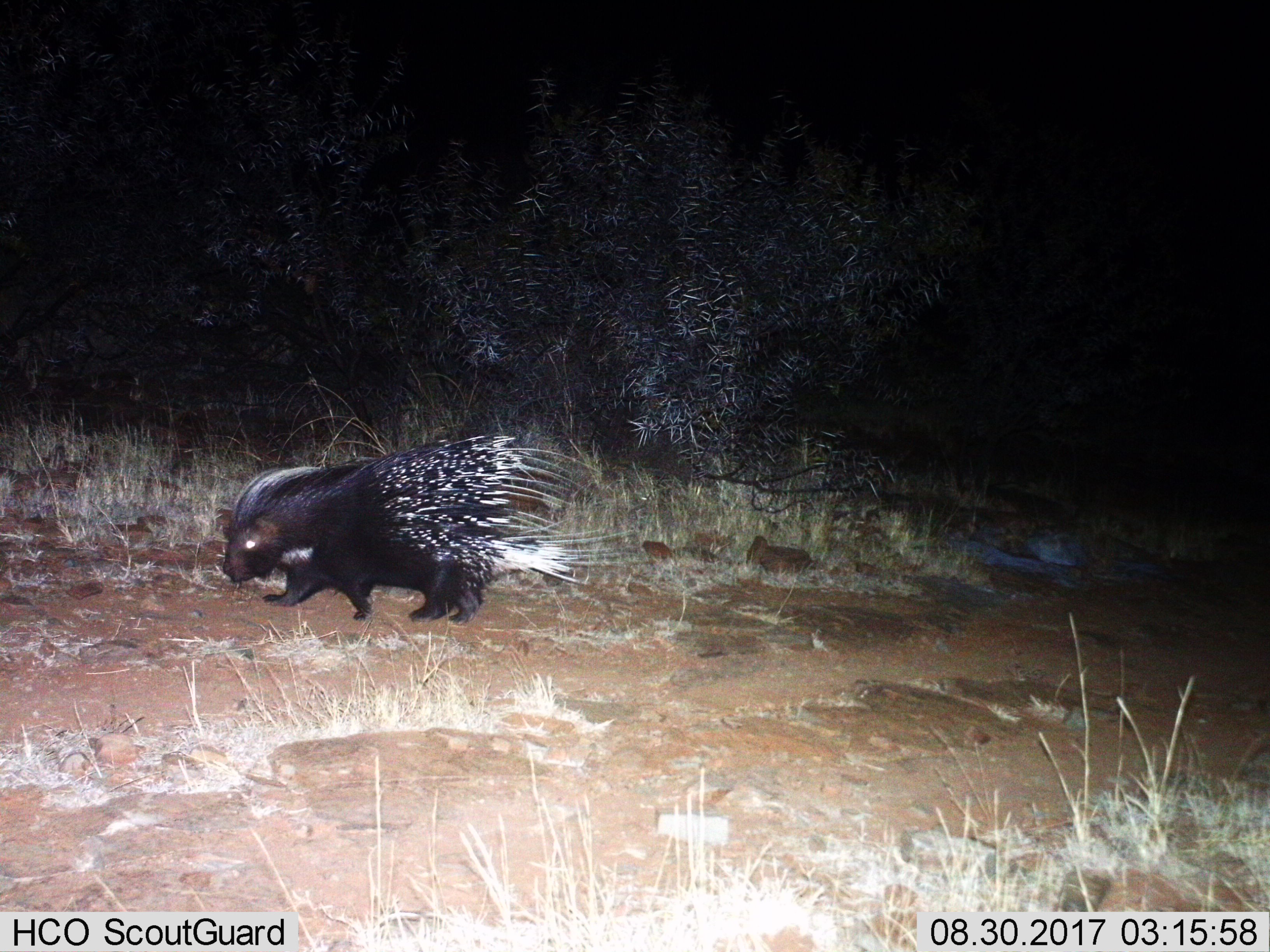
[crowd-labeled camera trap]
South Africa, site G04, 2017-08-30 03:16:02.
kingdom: Animalia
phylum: Chordata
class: Mammalia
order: Rodentia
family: Hystricidae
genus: Hystrix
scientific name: Hystrix africaeaustralis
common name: cape porcupine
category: porcupine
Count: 1.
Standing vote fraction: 0%.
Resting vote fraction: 0%.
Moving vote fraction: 100%.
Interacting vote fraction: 0%.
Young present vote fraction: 0%.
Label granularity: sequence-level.